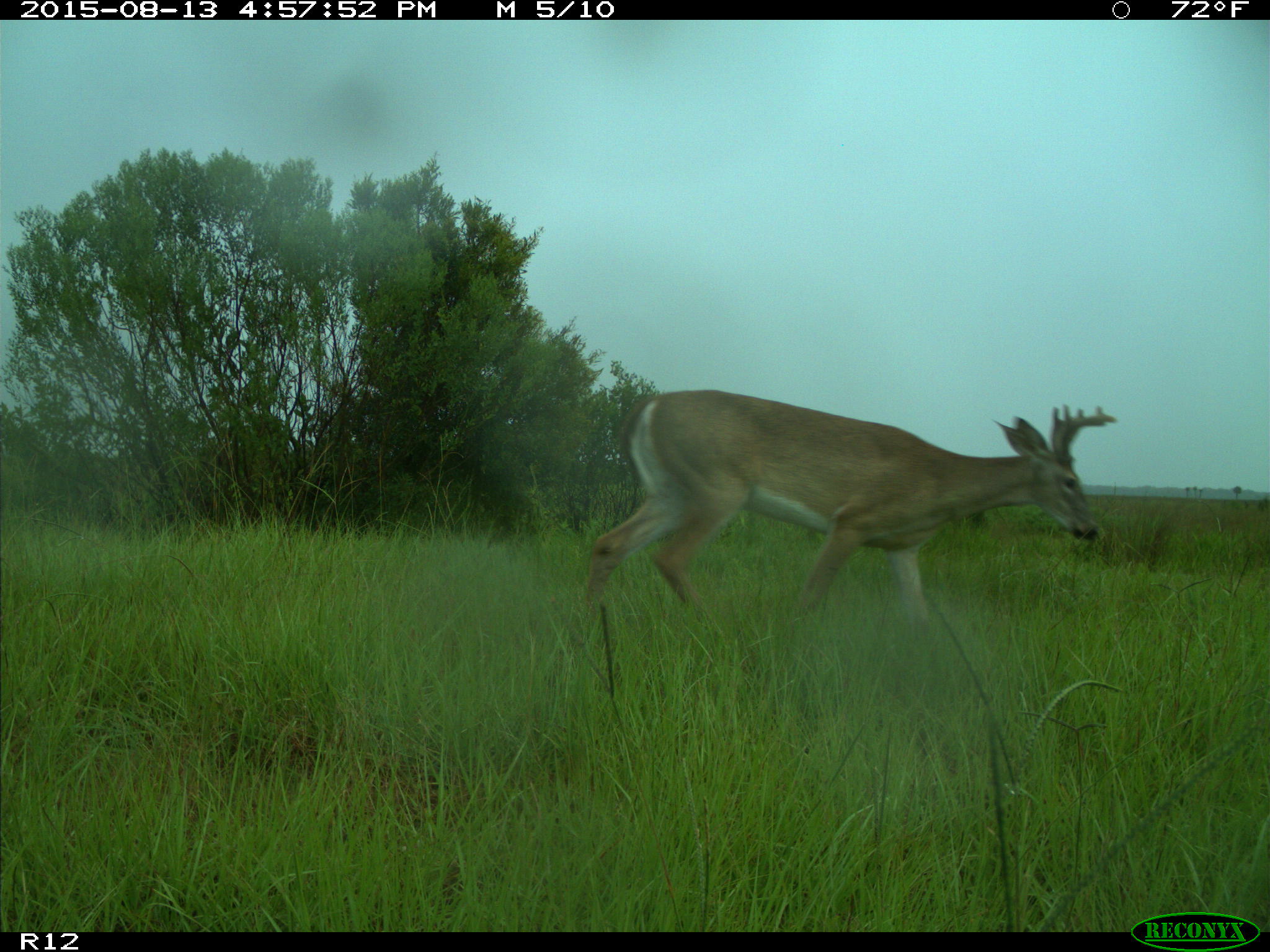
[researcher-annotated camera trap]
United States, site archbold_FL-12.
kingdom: Animalia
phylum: Chordata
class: Mammalia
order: Artiodactyla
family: Cervidae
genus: Odocoileus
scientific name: Odocoileus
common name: deer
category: unidentified deer